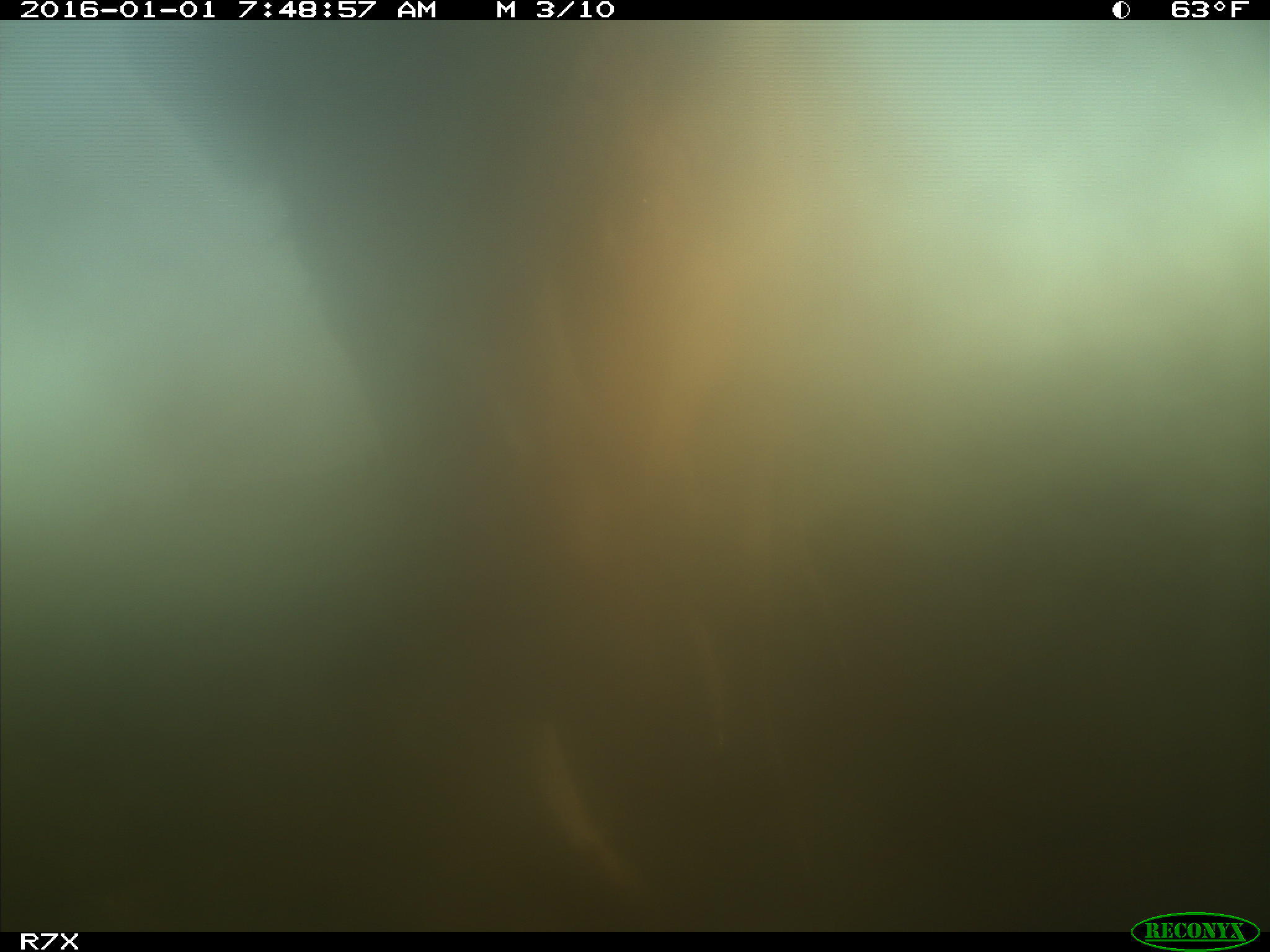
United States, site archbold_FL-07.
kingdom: Animalia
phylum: Chordata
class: Mammalia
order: Artiodactyla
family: Bovidae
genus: Bos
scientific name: Bos taurus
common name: domestic cow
Bos taurus (domestic cow).